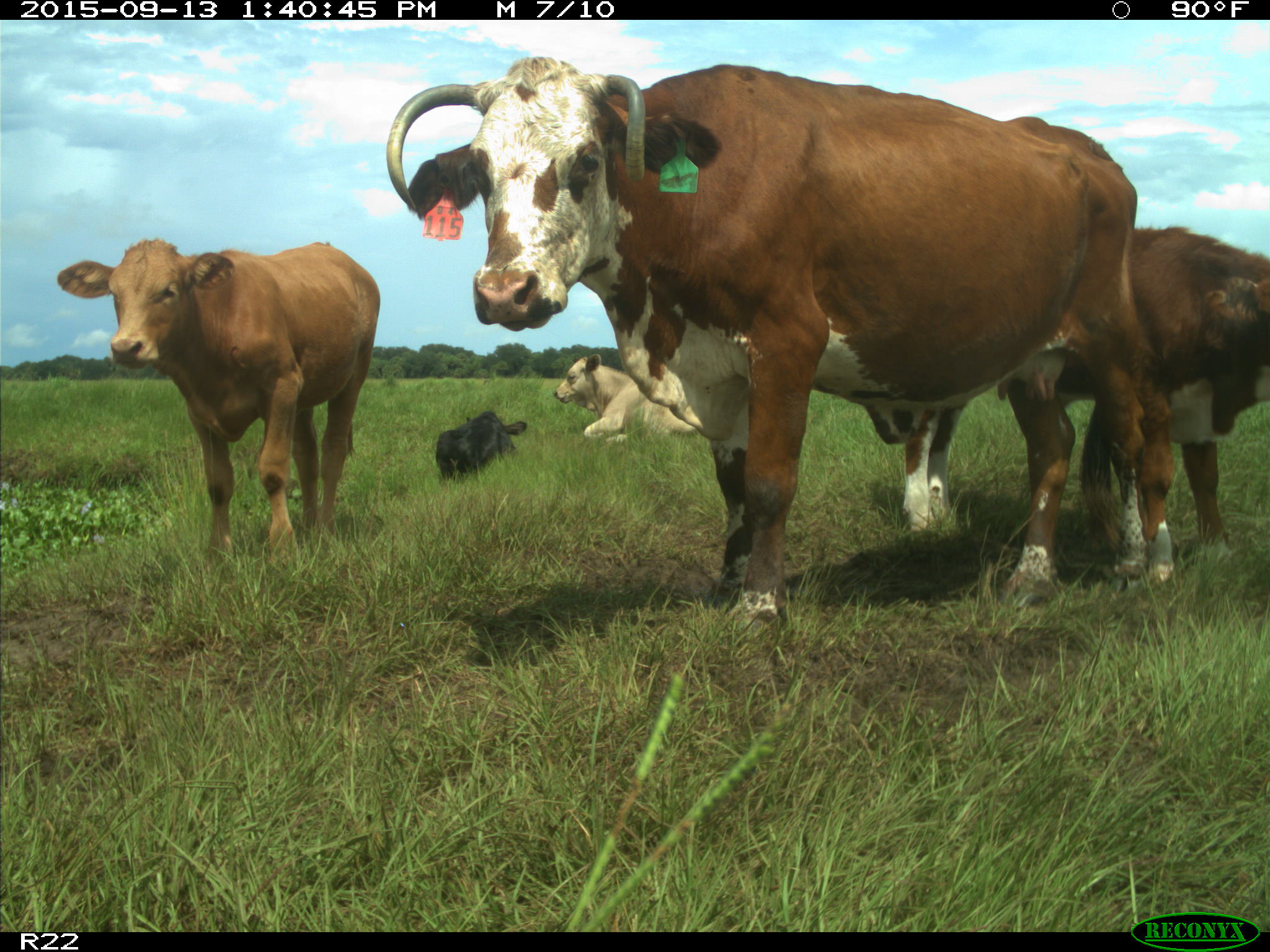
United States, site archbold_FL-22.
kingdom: Animalia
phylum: Chordata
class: Mammalia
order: Artiodactyla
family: Bovidae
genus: Bos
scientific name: Bos taurus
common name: domestic cow